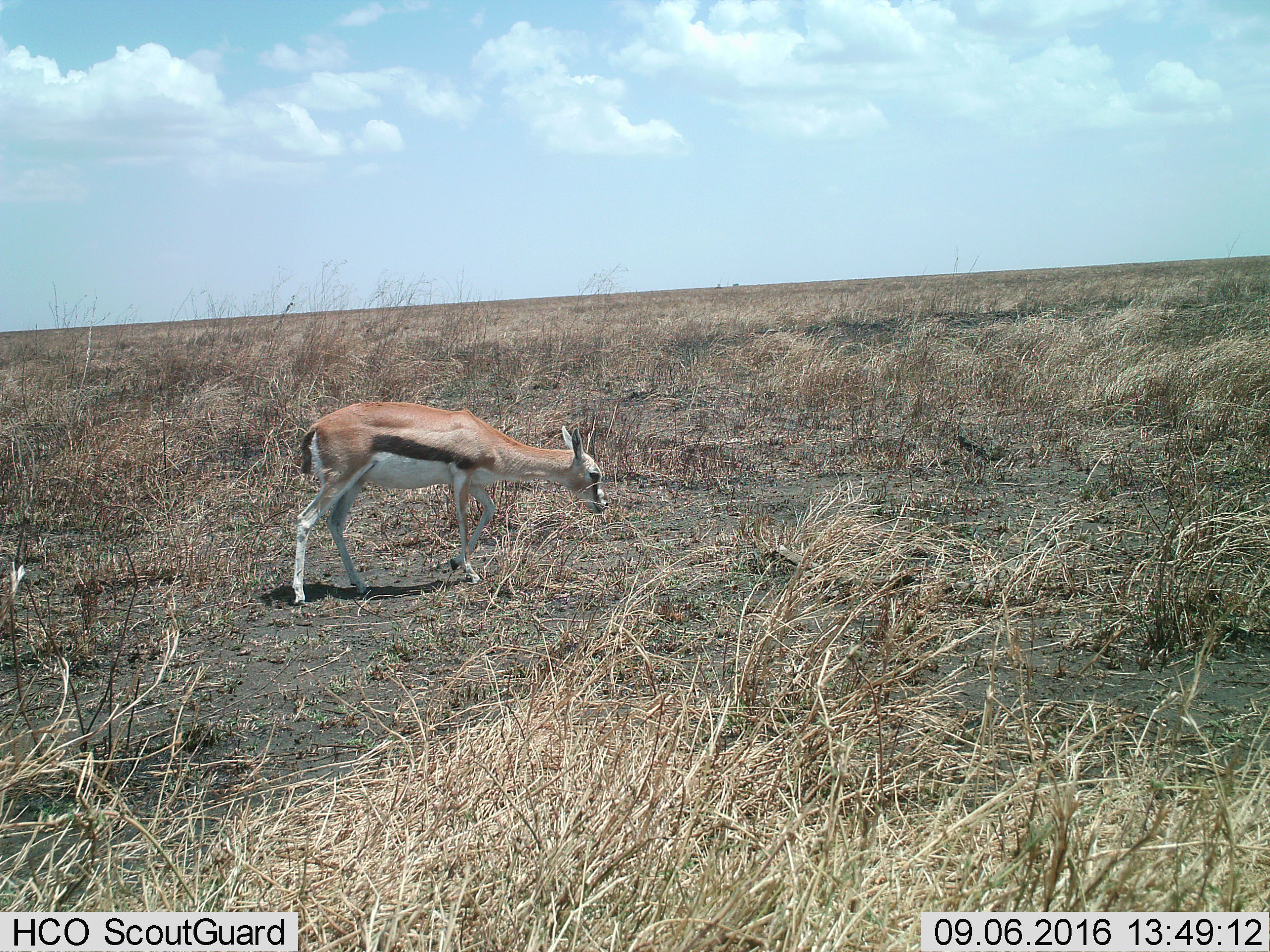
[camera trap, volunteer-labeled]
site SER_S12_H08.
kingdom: Animalia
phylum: Chordata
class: Mammalia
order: Artiodactyla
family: Bovidae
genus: Eudorcas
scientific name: Eudorcas thomsonii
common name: thomson's gazelle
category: gazellethomsons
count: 1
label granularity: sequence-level